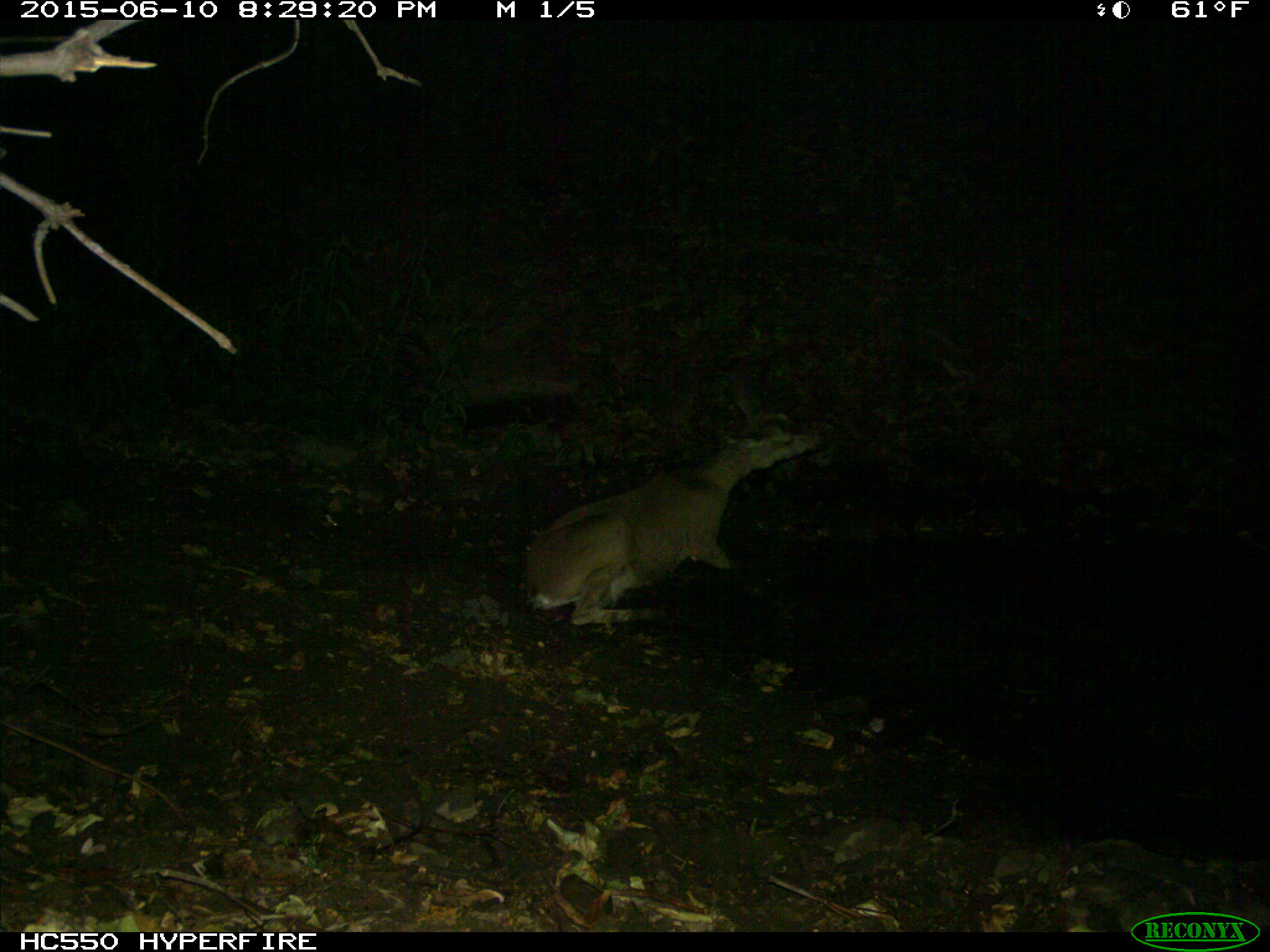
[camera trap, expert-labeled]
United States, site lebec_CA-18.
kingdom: Animalia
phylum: Chordata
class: Mammalia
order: Artiodactyla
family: Cervidae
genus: Odocoileus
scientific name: Odocoileus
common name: deer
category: unidentified deer